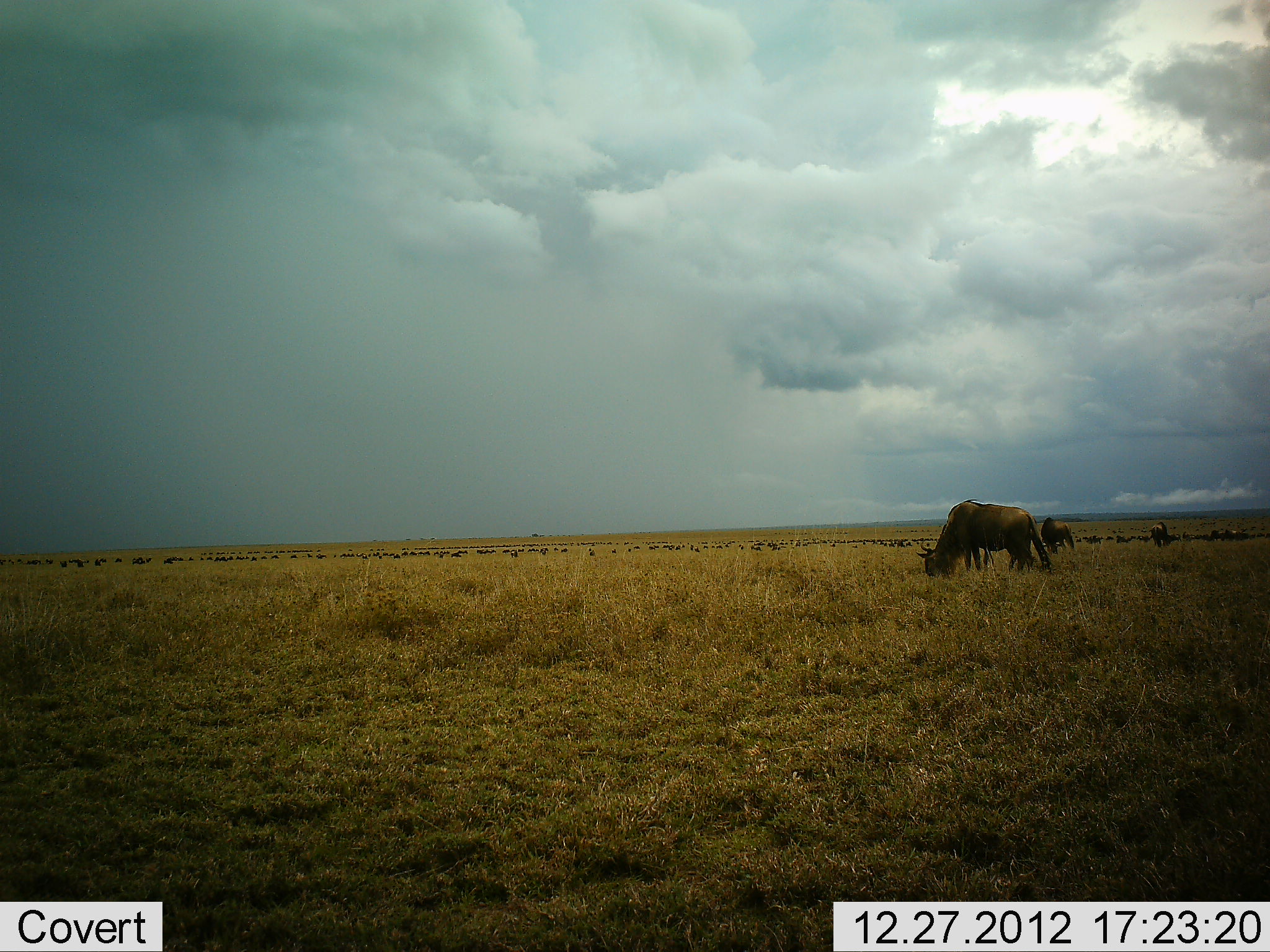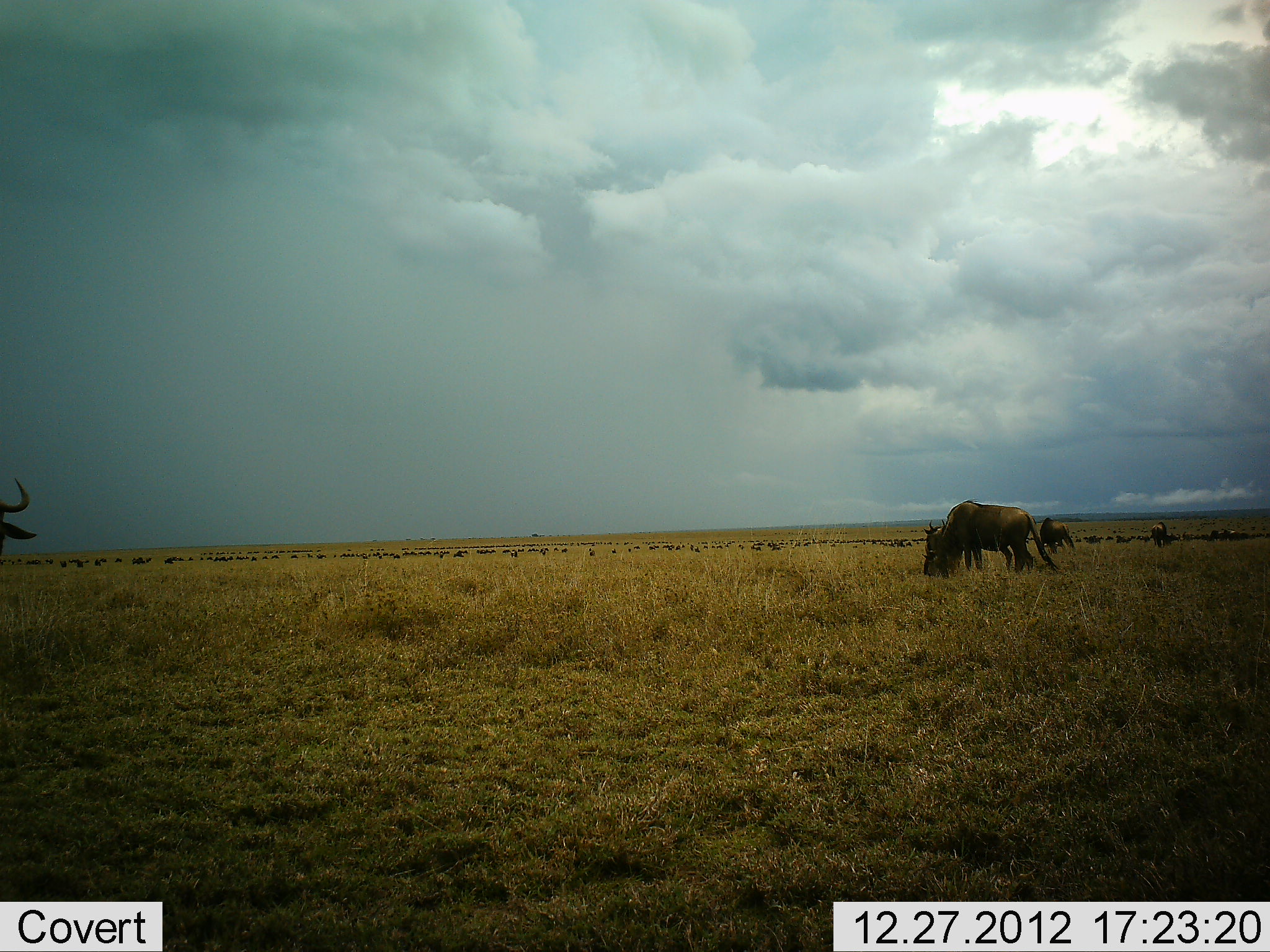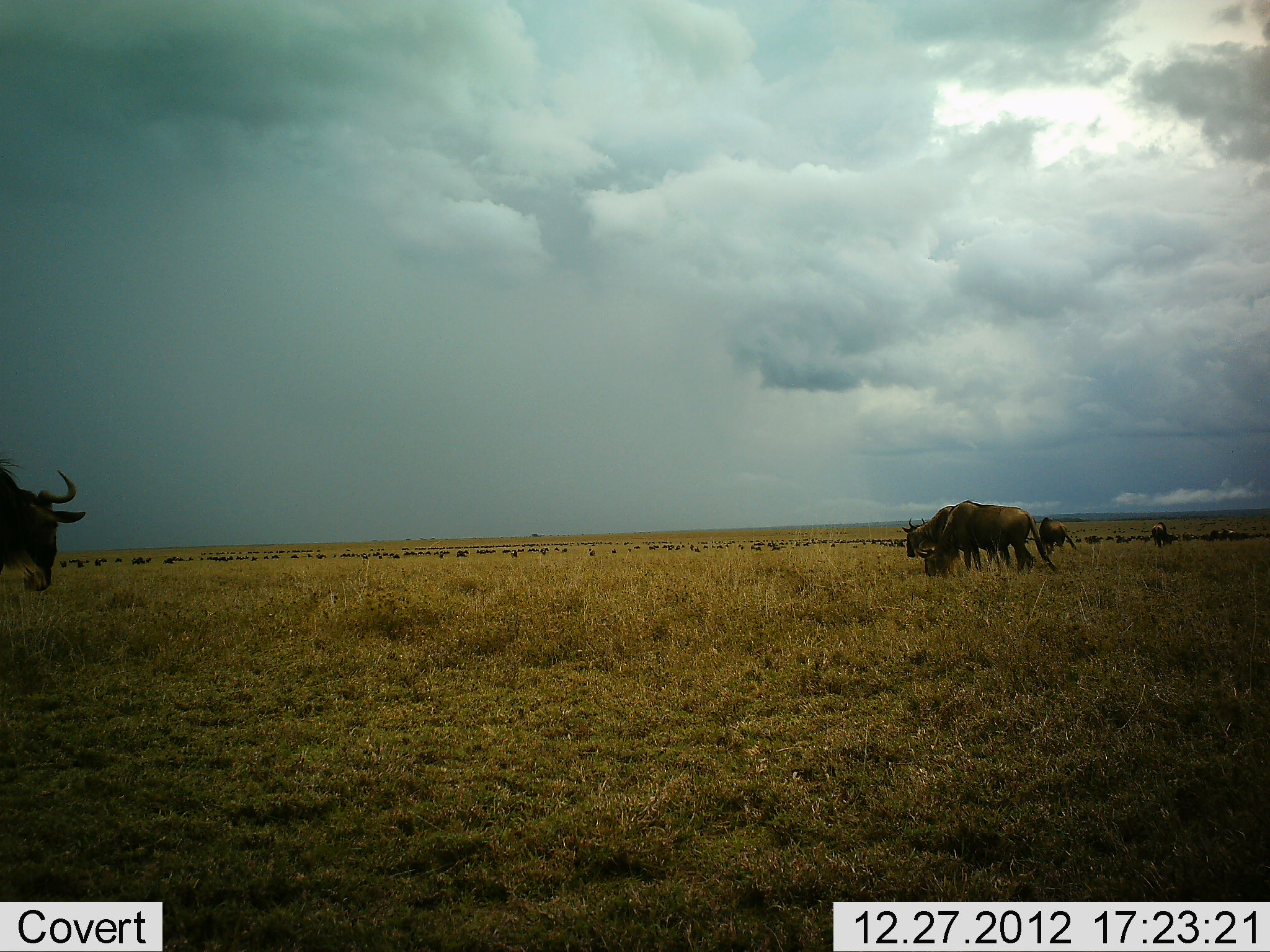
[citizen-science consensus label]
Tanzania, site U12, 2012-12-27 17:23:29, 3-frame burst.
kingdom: Animalia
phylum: Chordata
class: Mammalia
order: Artiodactyla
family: Bovidae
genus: Connochaetes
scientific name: Connochaetes taurinus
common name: blue wildebeest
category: wildebeest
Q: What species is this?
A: Wildebeest (blue wildebeest) (Connochaetes taurinus).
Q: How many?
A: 51+.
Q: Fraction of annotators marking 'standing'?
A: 60%.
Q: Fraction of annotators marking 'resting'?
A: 0%.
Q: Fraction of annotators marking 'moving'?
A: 30%.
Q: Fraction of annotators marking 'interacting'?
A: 0%.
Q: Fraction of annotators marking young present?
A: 0%.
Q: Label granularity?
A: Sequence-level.